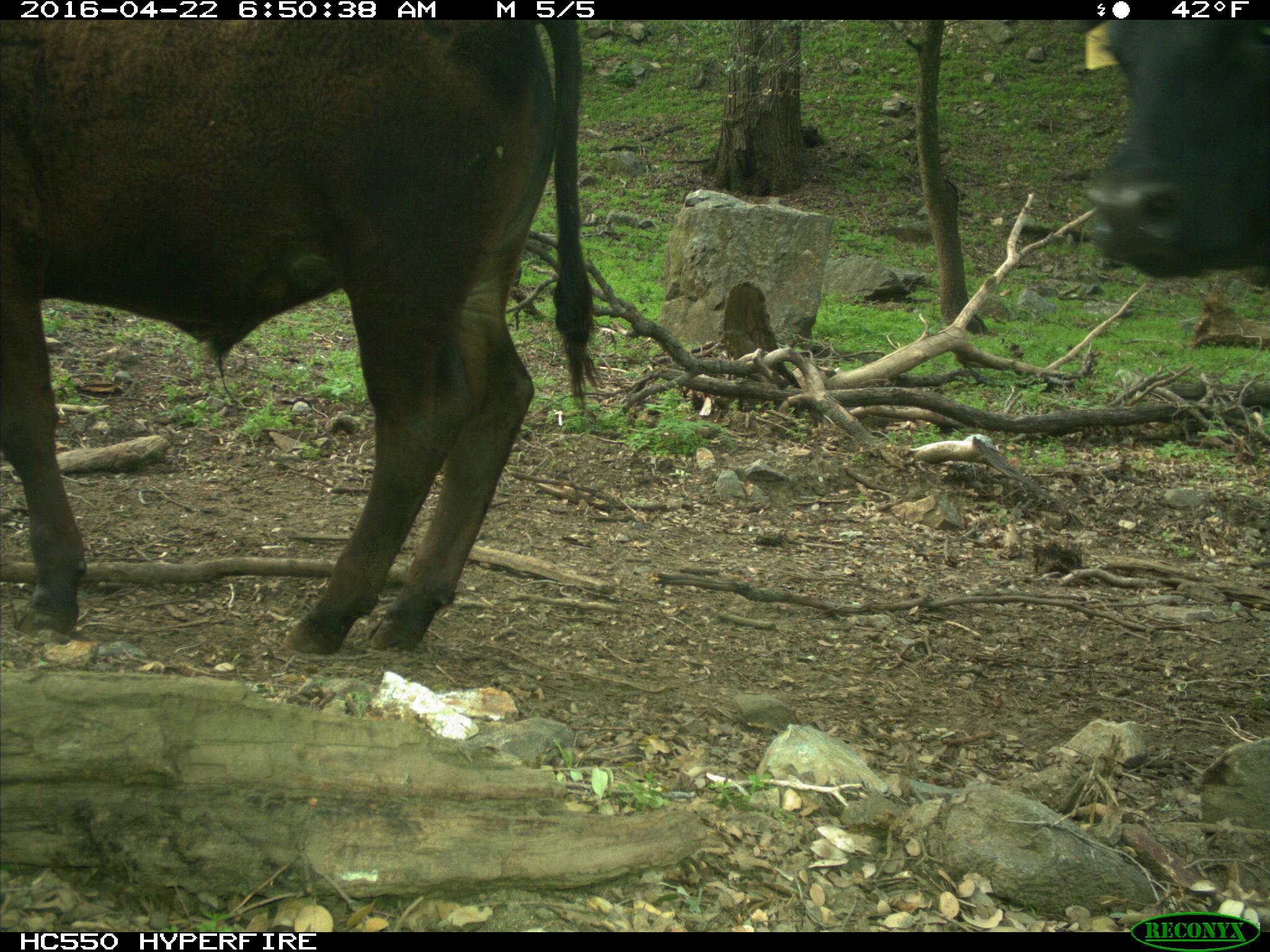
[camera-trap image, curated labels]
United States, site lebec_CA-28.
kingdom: Animalia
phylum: Chordata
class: Mammalia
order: Artiodactyla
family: Bovidae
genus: Bos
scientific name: Bos taurus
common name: domestic cow